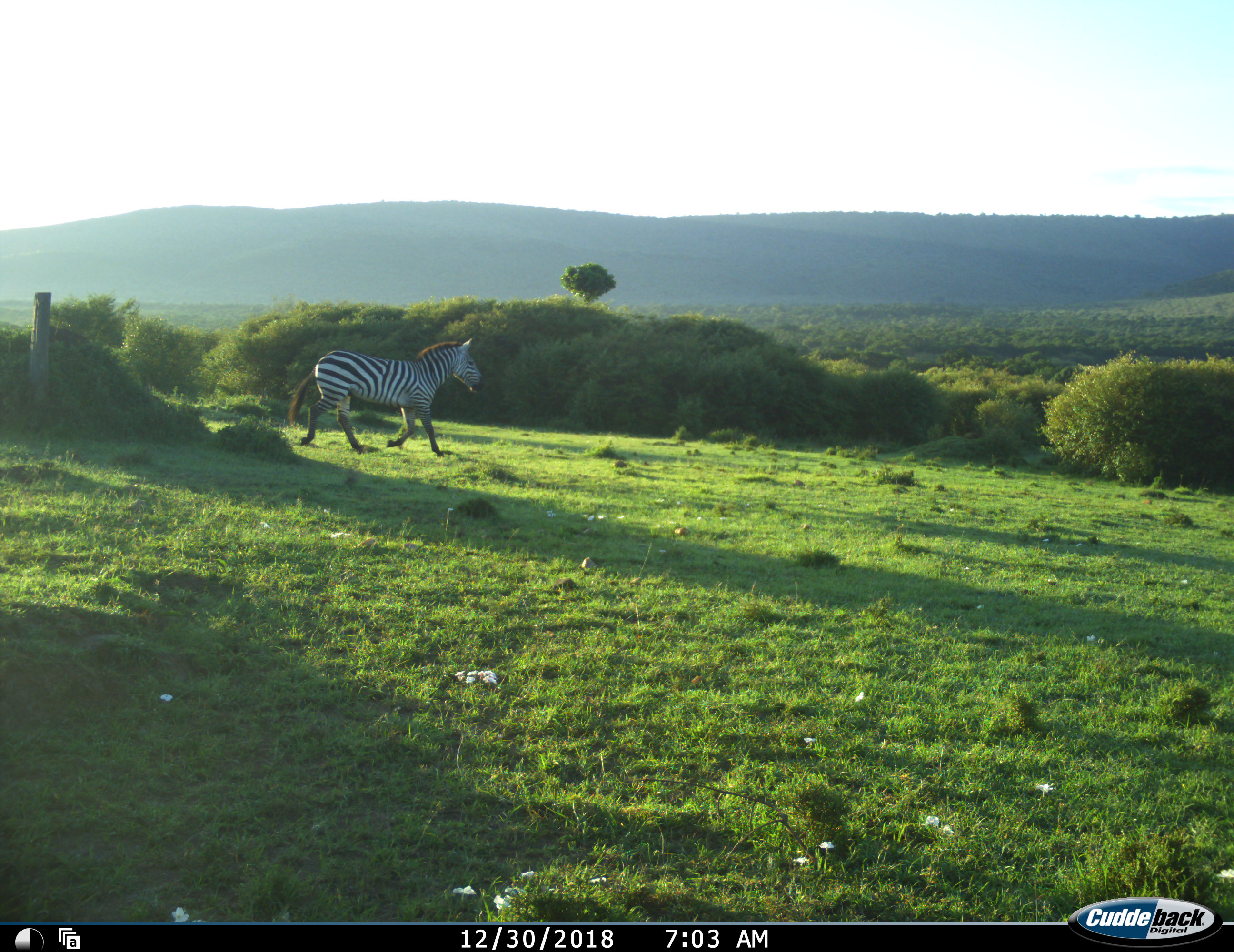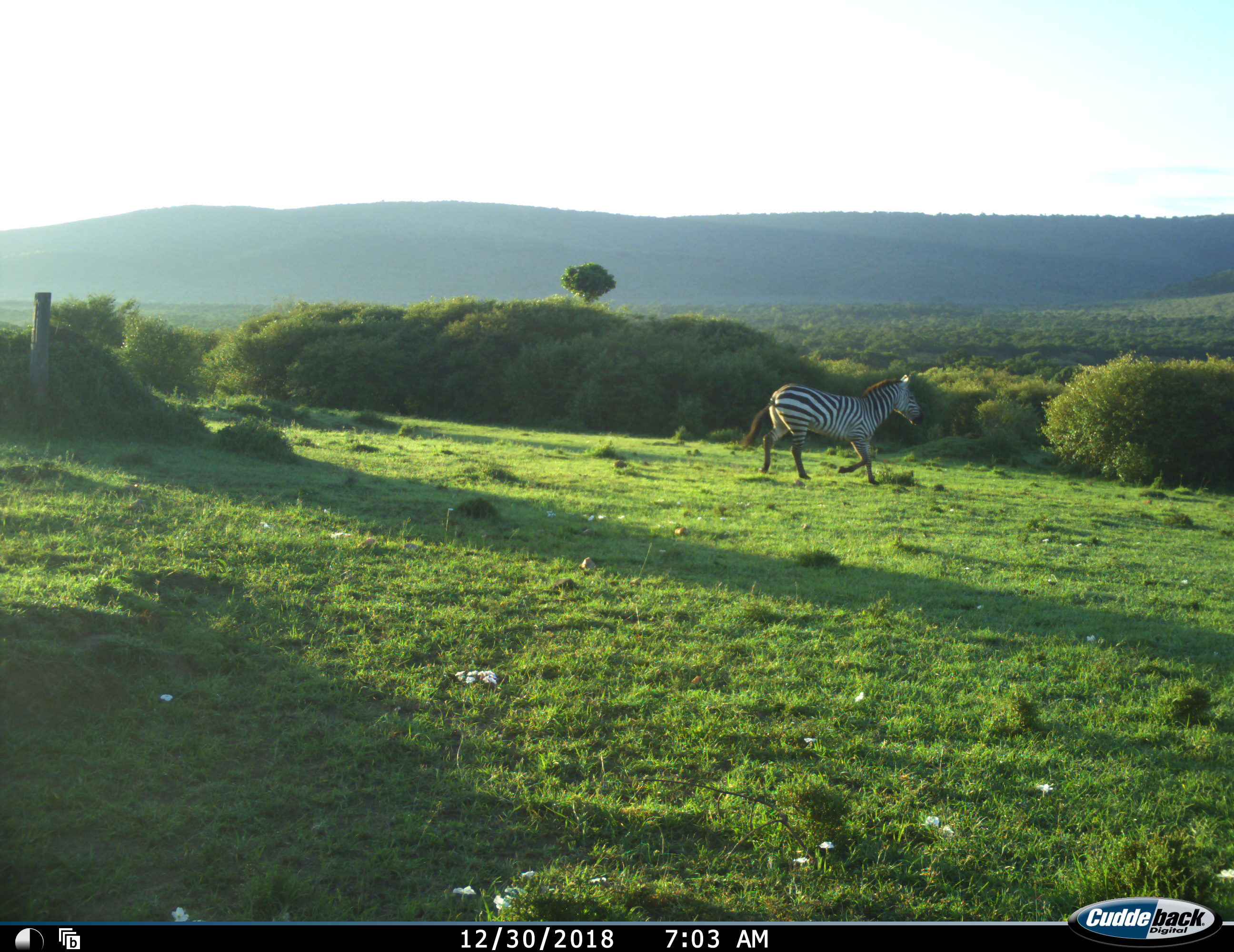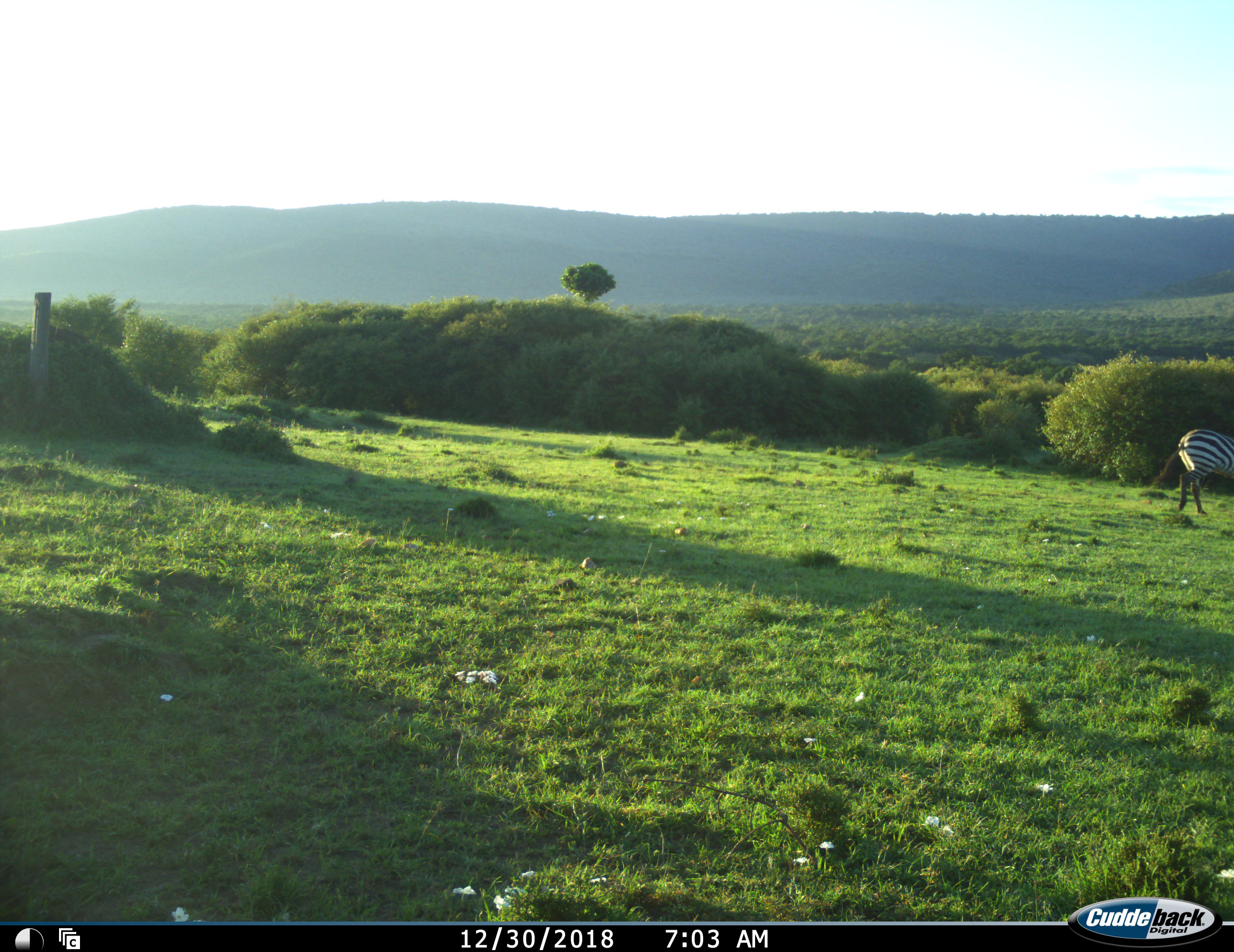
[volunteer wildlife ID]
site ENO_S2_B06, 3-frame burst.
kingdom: Animalia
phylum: Chordata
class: Mammalia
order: Perissodactyla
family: Equidae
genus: Equus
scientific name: Equus quagga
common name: plains zebra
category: zebraplains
Zebraplains (plains zebra) (Equus quagga), count 1. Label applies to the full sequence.